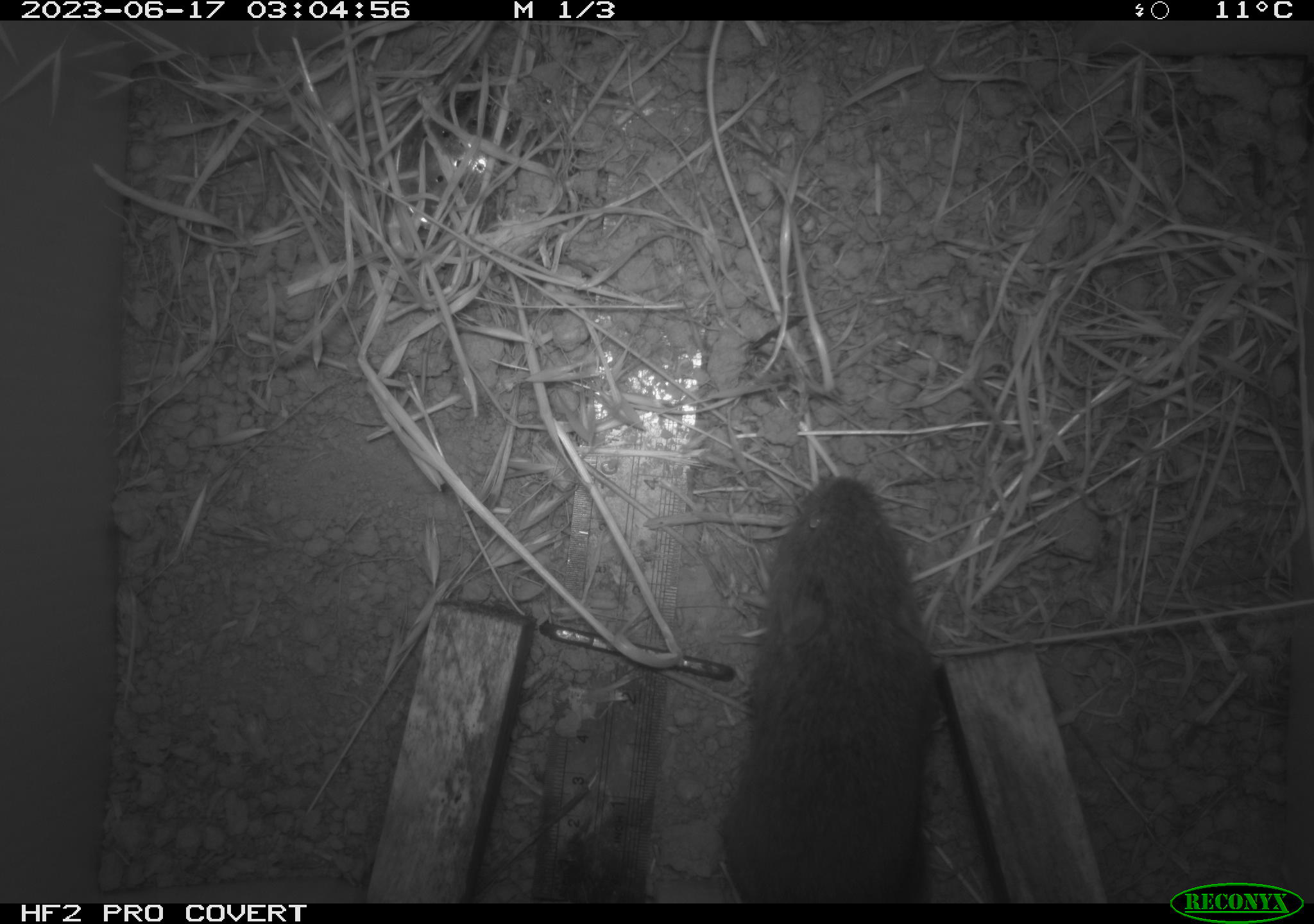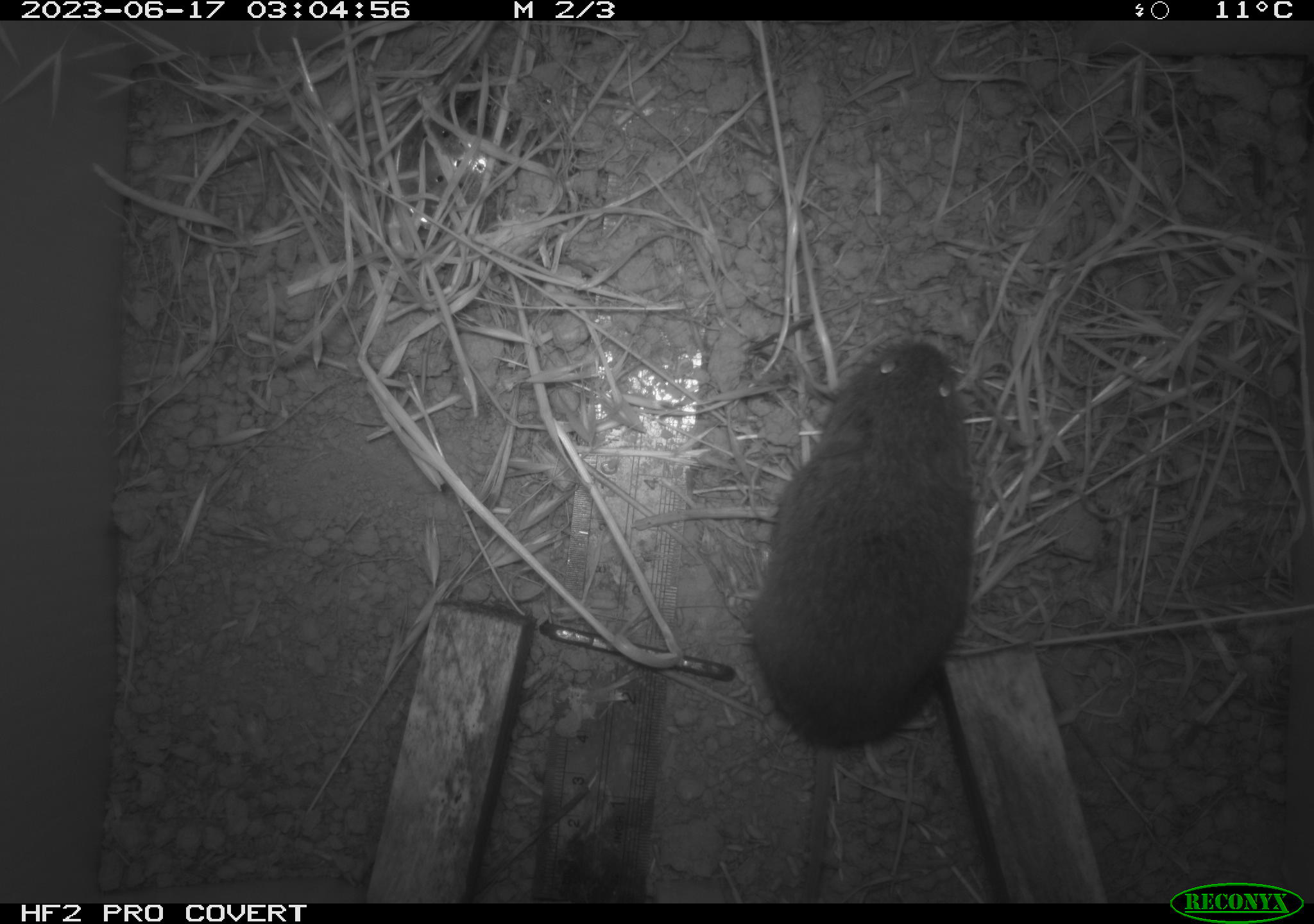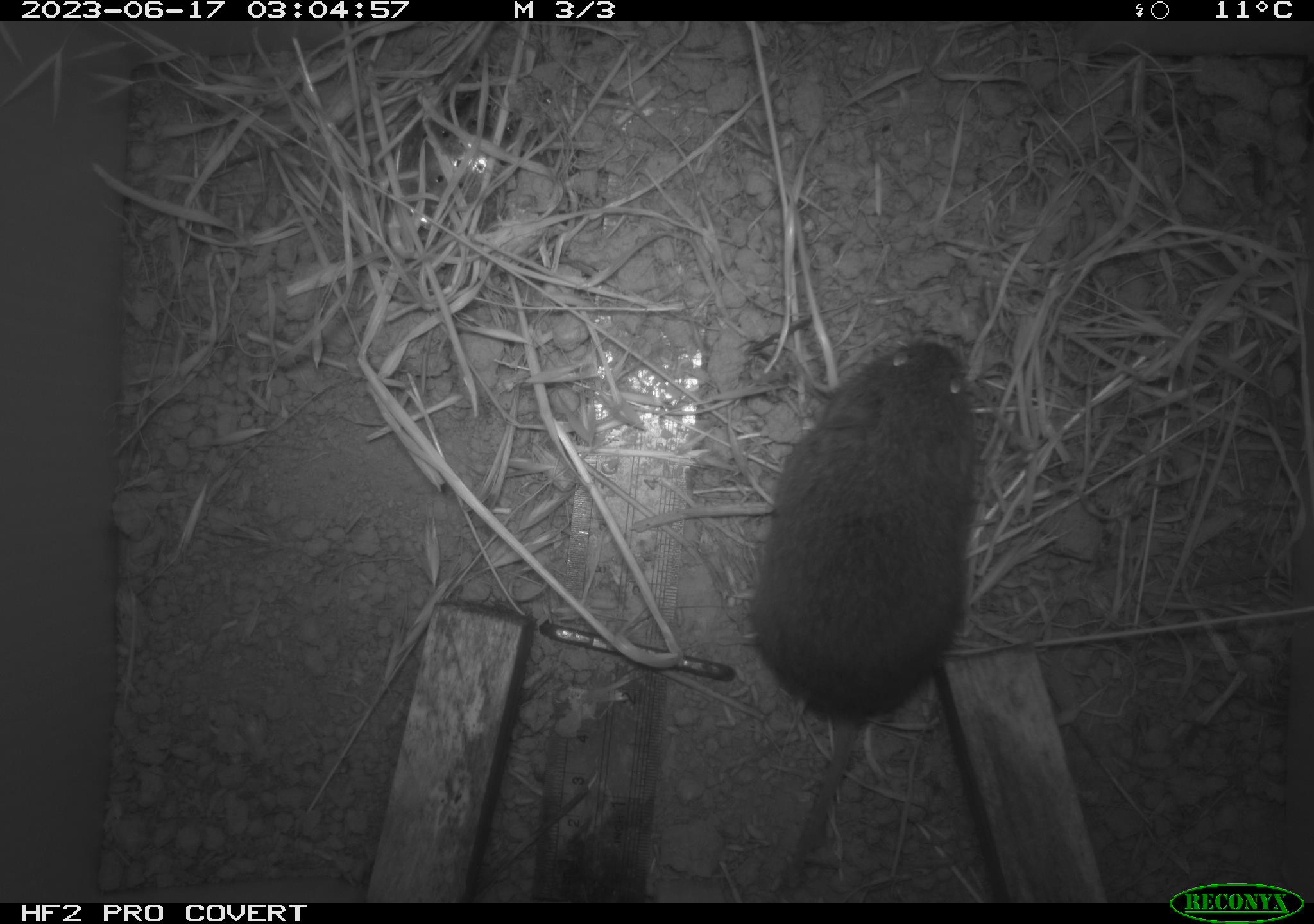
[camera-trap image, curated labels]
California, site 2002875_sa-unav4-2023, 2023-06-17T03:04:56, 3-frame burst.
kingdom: Animalia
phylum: Chordata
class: Mammalia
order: Rodentia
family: Cricetidae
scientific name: Arvicolinae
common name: voles, lemmings, and muskrats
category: arvicolinae subfamily